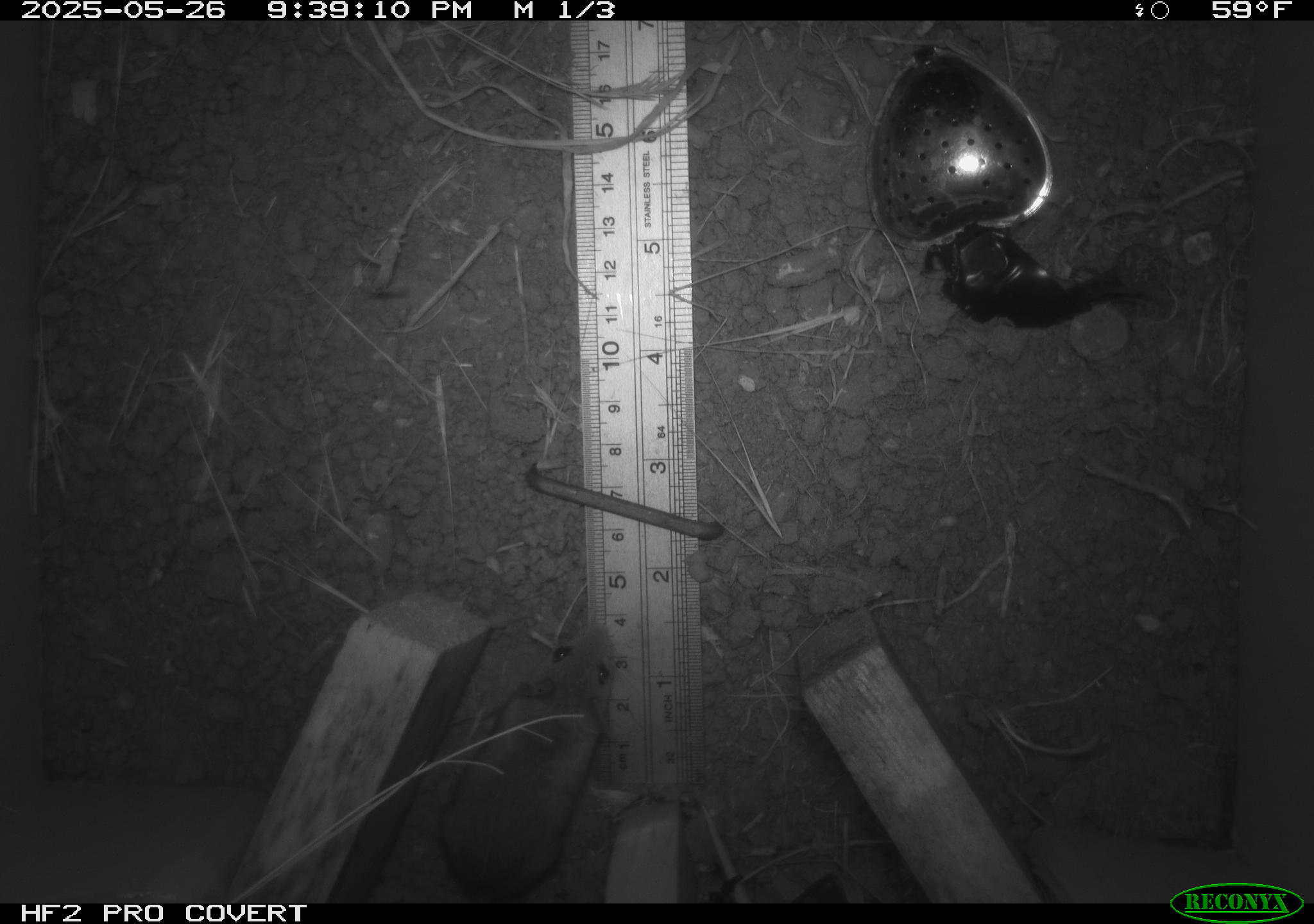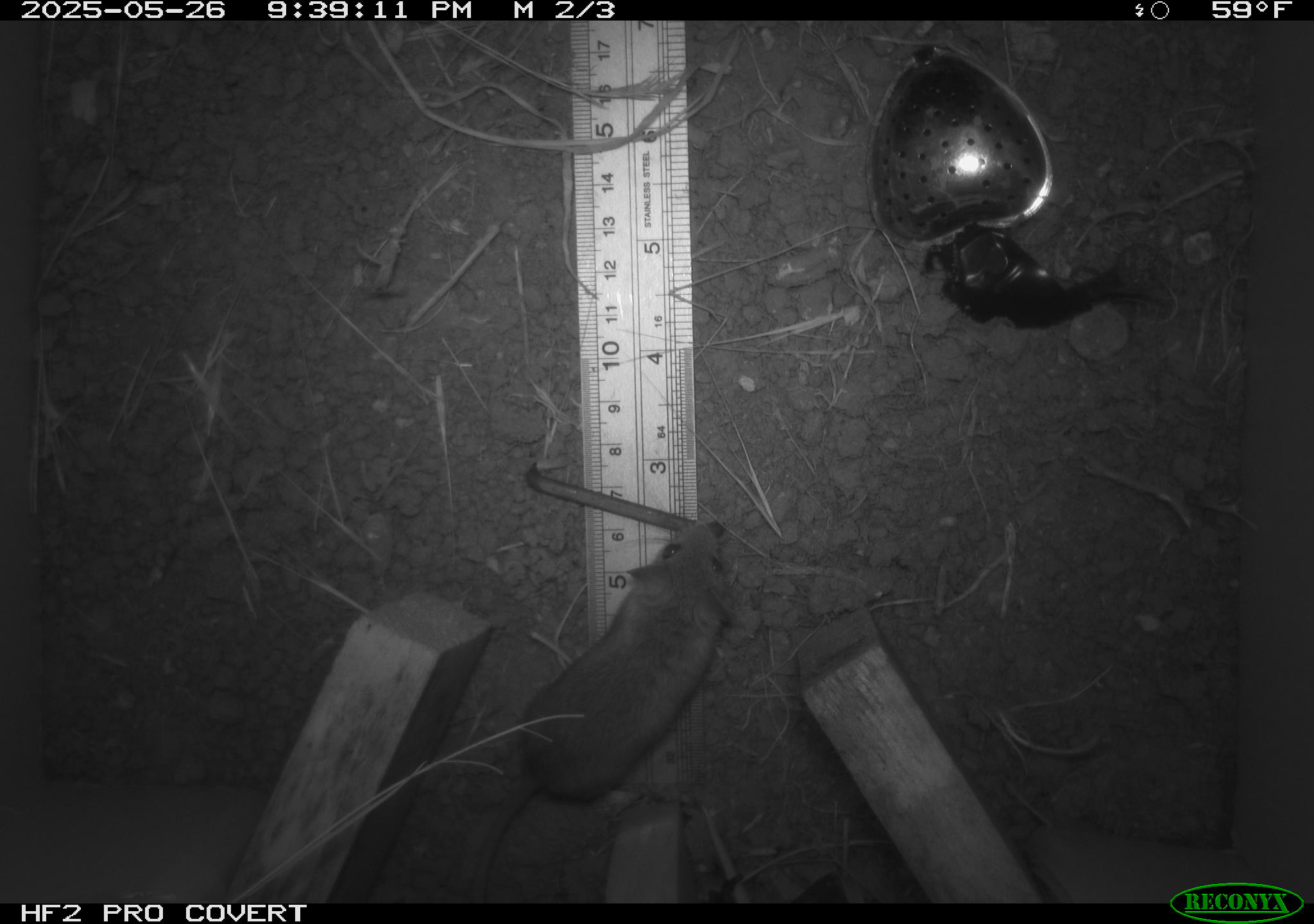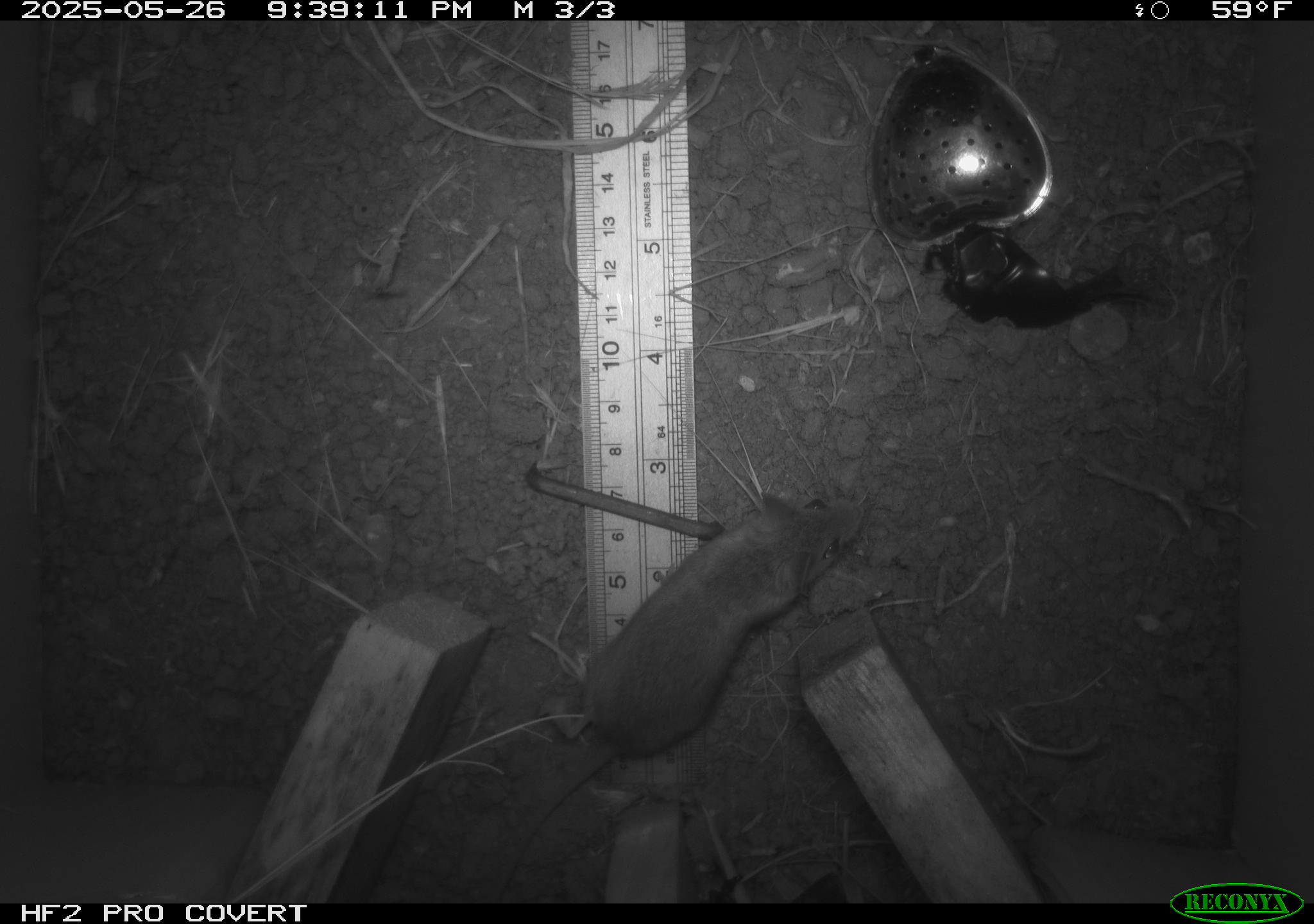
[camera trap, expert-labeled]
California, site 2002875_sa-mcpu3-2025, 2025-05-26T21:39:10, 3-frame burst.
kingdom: Animalia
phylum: Chordata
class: Mammalia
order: Rodentia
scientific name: Rodentia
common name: mouse species